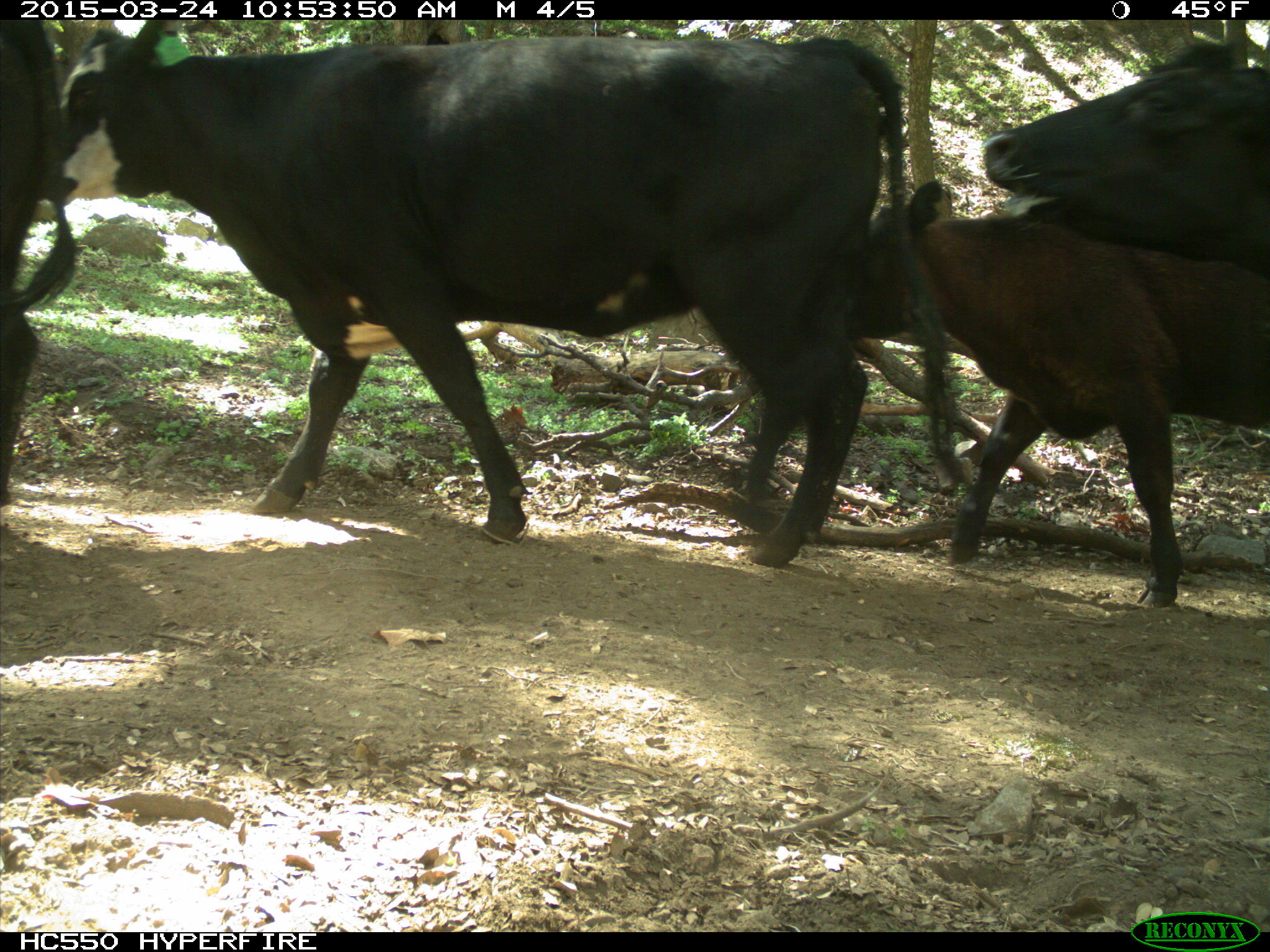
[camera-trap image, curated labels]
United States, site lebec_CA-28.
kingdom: Animalia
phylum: Chordata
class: Mammalia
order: Artiodactyla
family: Bovidae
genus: Bos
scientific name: Bos taurus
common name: domestic cow